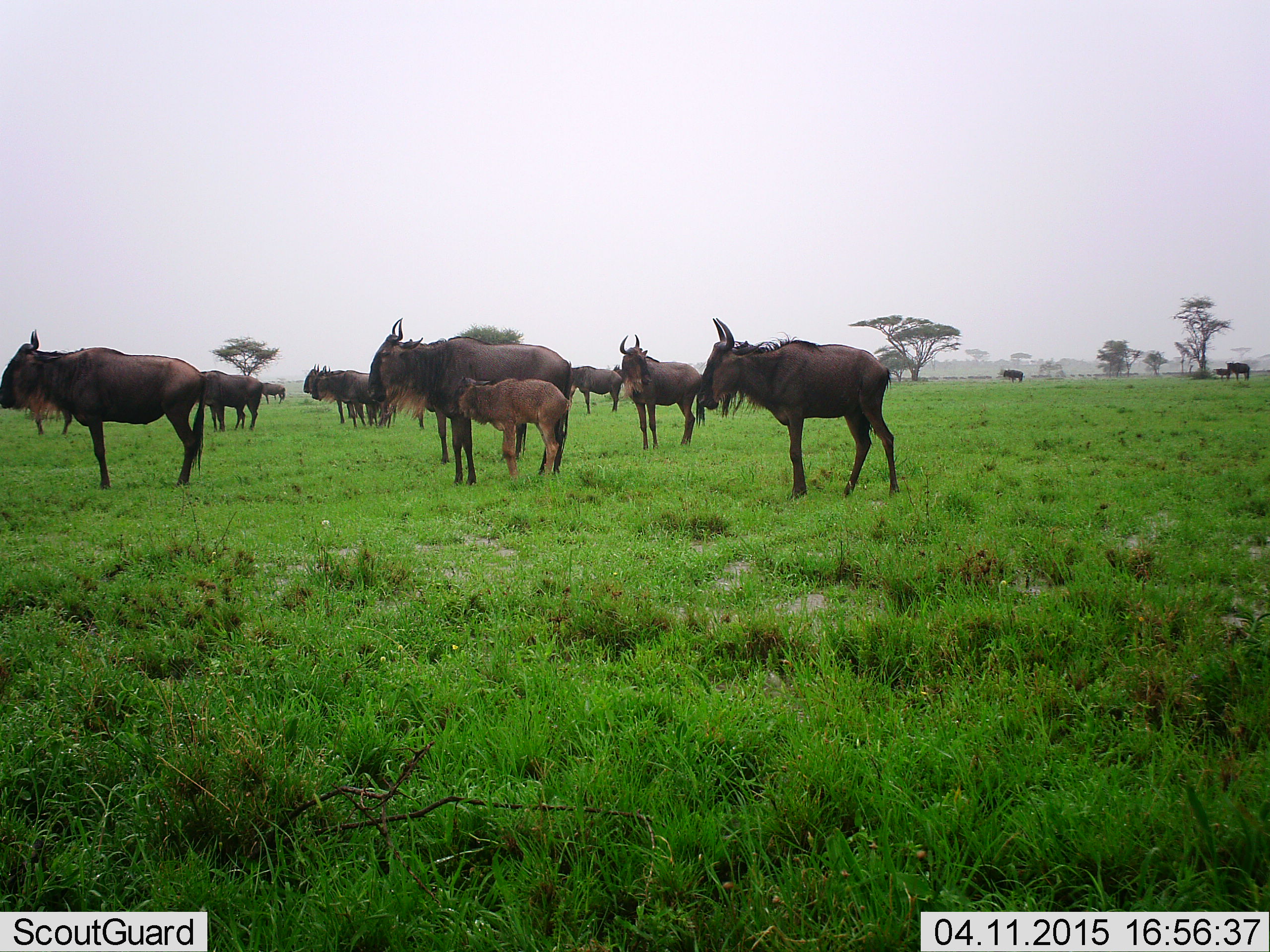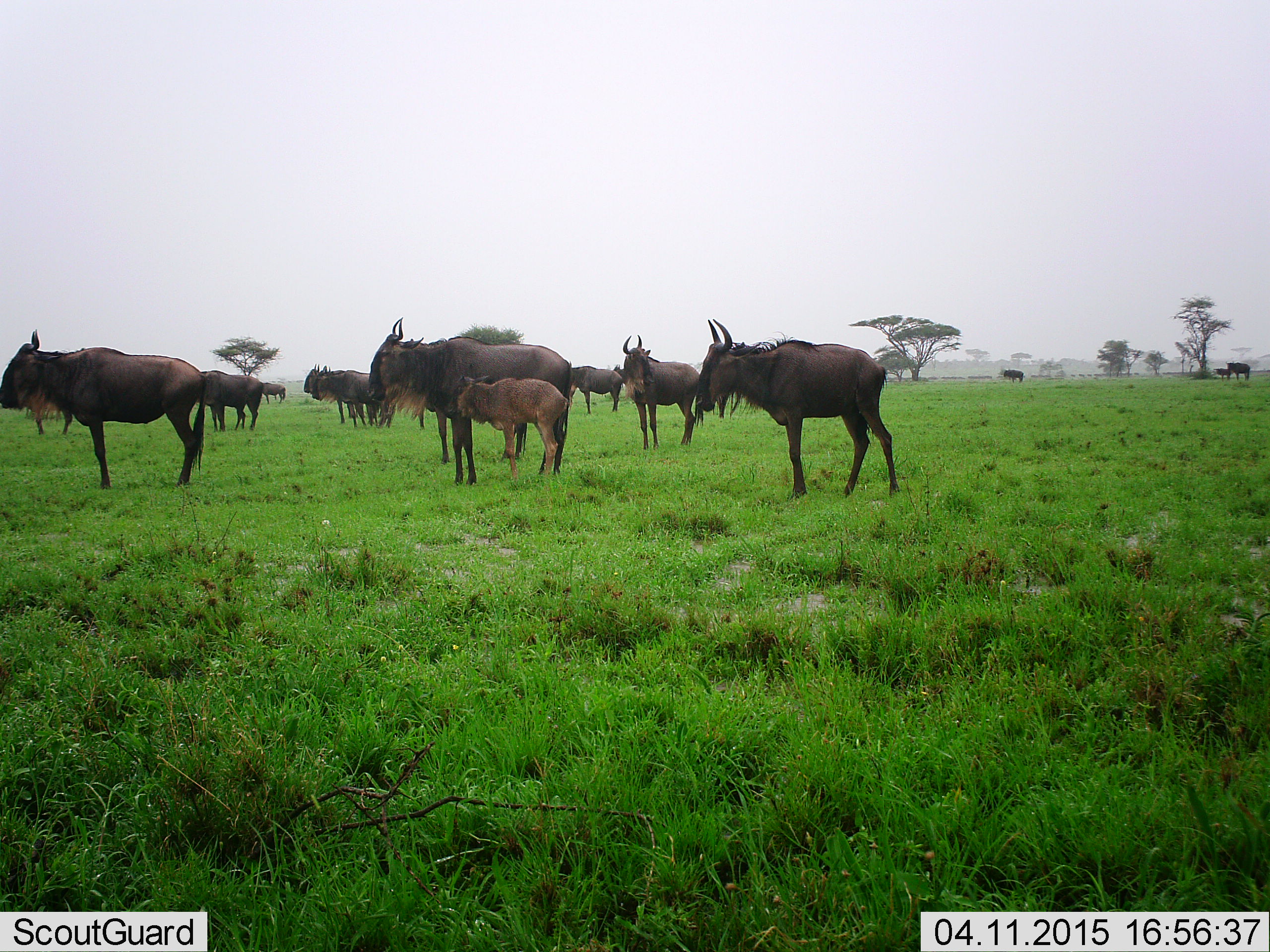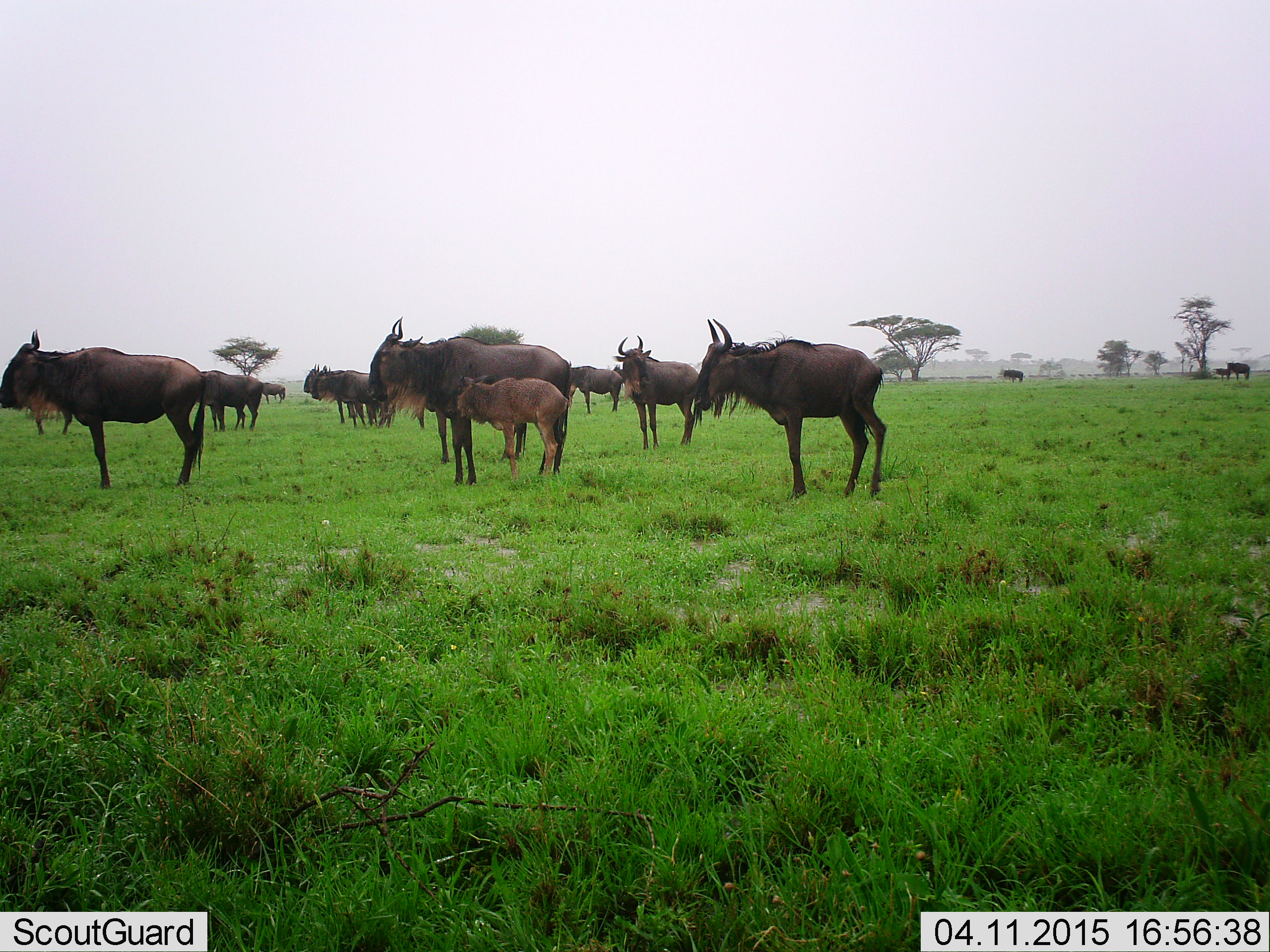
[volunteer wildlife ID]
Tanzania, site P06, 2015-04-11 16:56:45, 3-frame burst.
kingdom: Animalia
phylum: Chordata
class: Mammalia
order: Artiodactyla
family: Bovidae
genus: Connochaetes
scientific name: Connochaetes taurinus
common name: blue wildebeest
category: wildebeest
Wildebeest (blue wildebeest) (Connochaetes taurinus), count 11-50. Behavior (volunteer vote fractions): standing 80%, resting 0%, moving 20%, interacting 0%. Young present (vote fraction): 90%. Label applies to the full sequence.